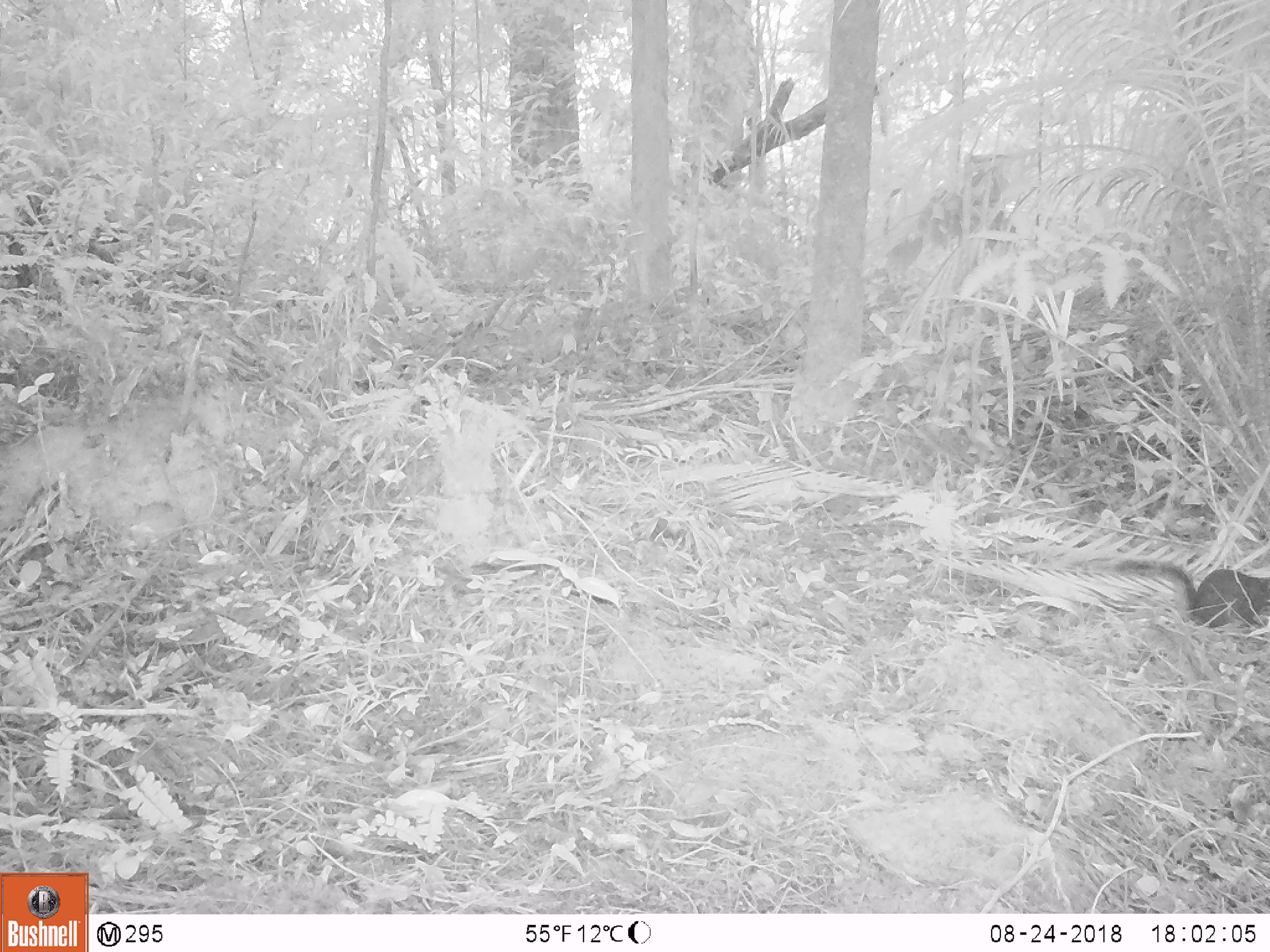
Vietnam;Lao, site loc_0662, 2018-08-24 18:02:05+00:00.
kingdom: Animalia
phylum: Chordata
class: Mammalia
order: Rodentia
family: Sciuridae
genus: Dremomys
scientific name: Dremomys rufigenis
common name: red-cheeked squirrel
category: red cheeked squirrel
Red cheeked squirrel (red-cheeked squirrel) (Dremomys rufigenis). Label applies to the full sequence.